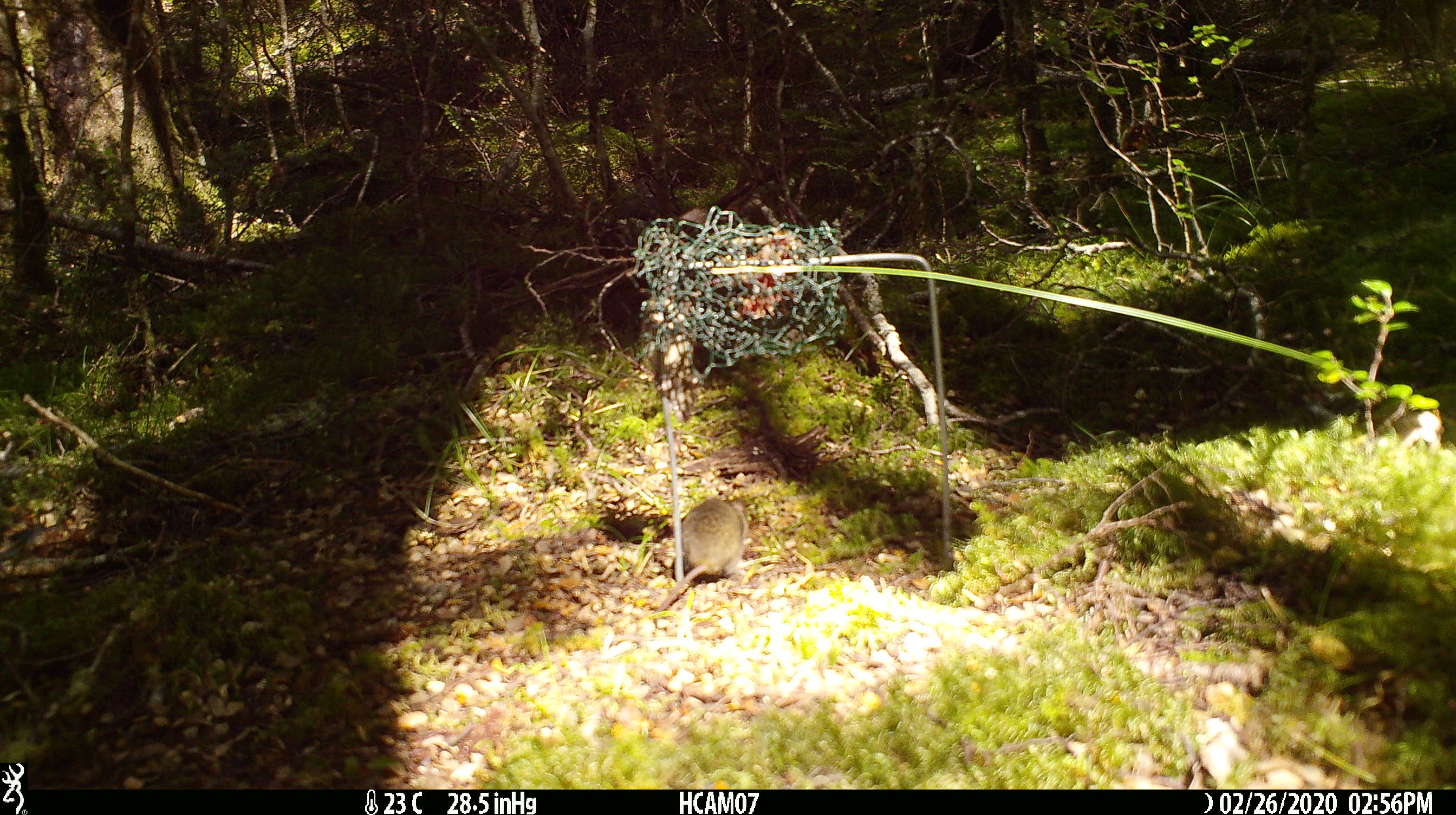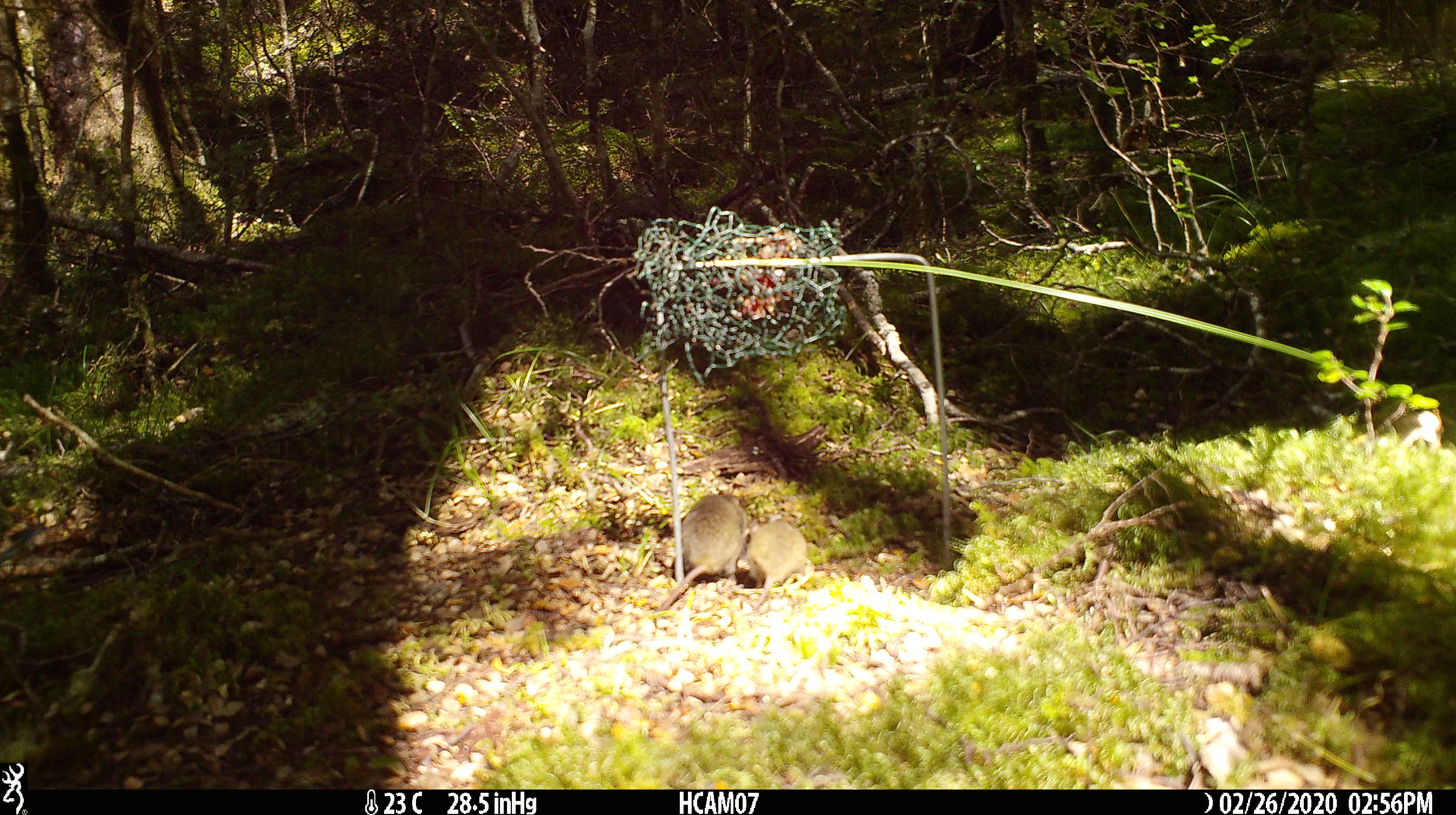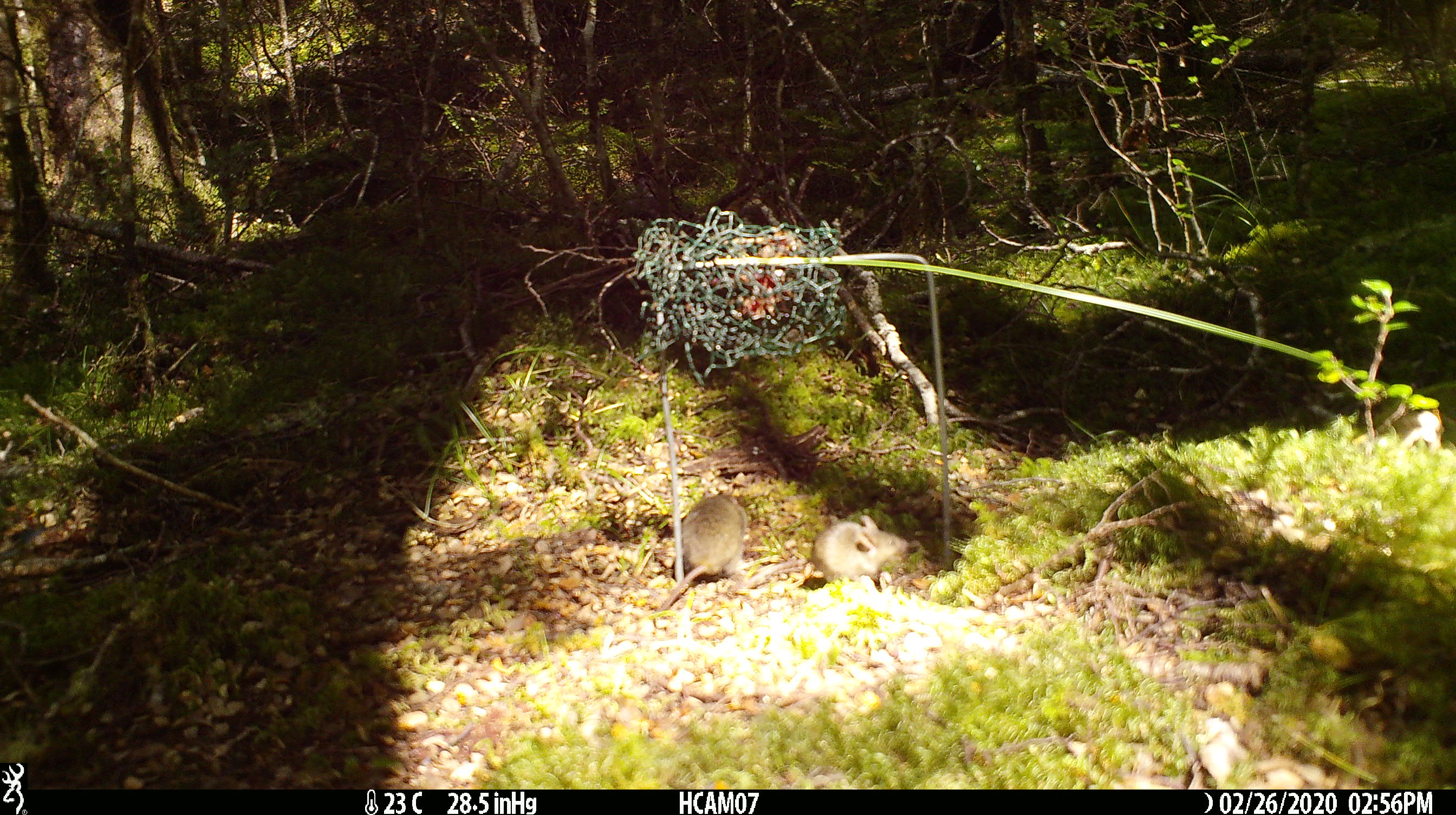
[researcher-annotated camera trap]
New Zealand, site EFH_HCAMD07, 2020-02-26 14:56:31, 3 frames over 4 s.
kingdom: Animalia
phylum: Chordata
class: Mammalia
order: Rodentia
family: Muridae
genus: Mus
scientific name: Mus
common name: mouse